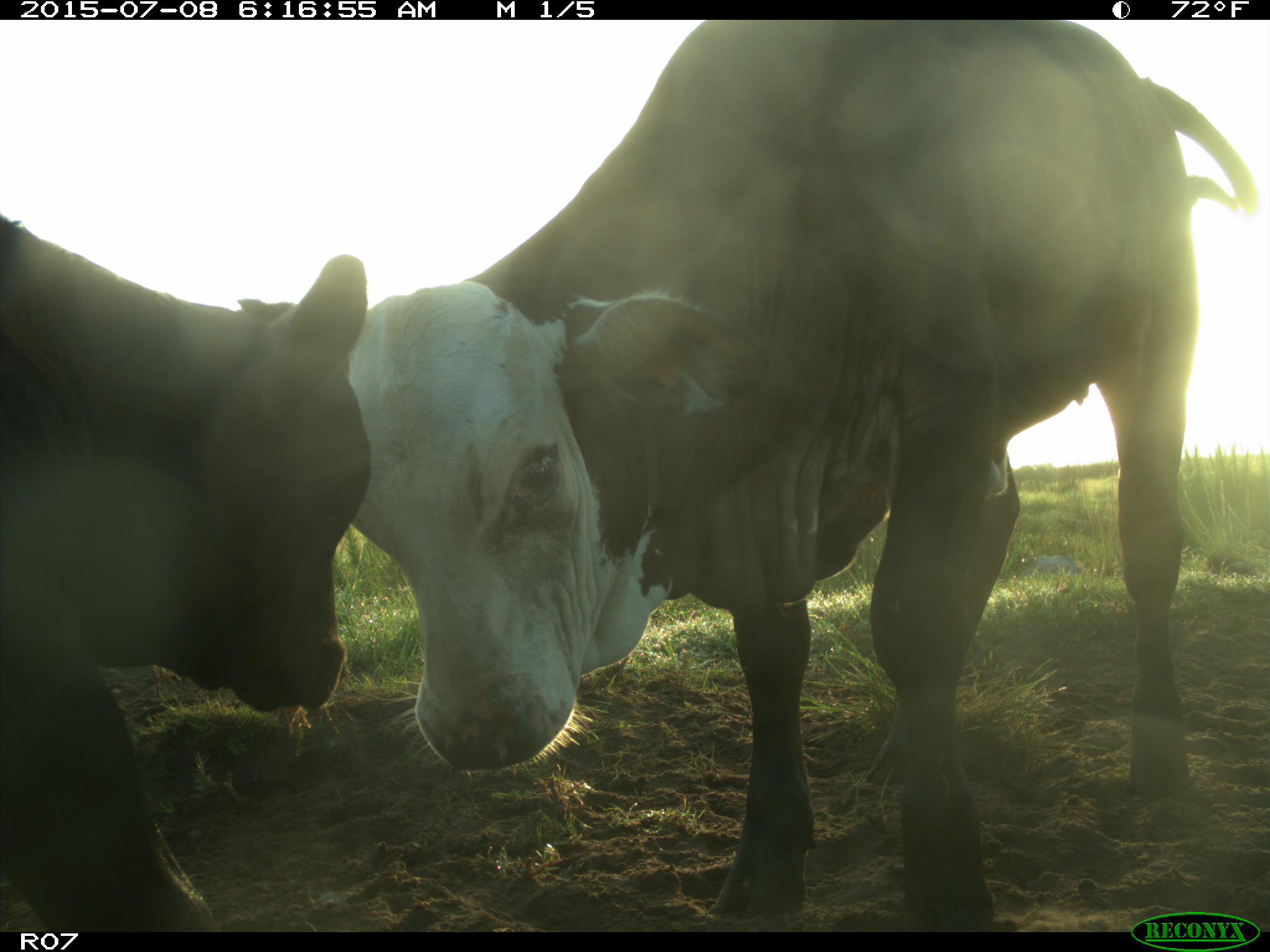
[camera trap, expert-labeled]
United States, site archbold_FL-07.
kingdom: Animalia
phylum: Chordata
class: Mammalia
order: Artiodactyla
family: Bovidae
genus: Bos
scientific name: Bos taurus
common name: domestic cow